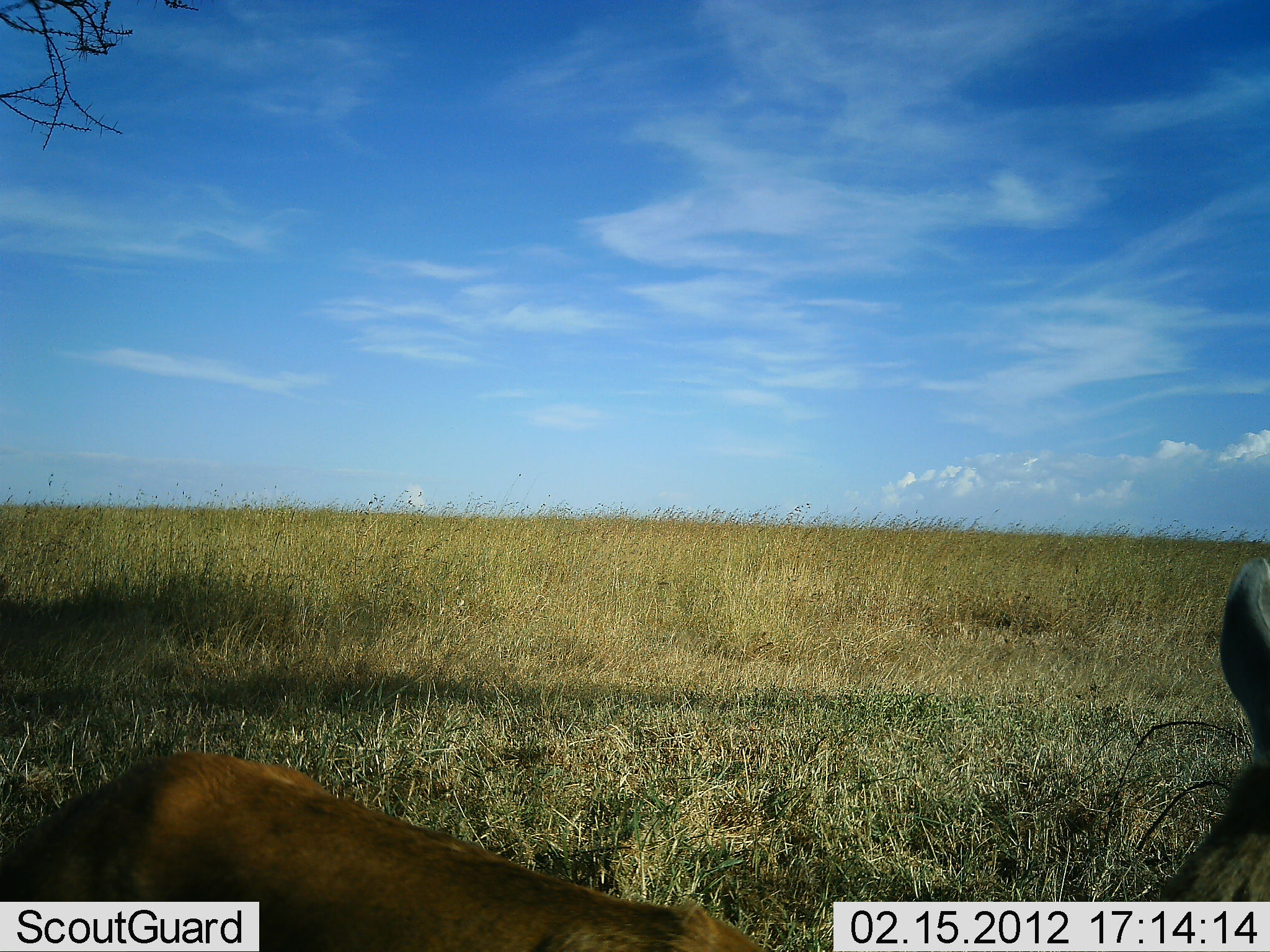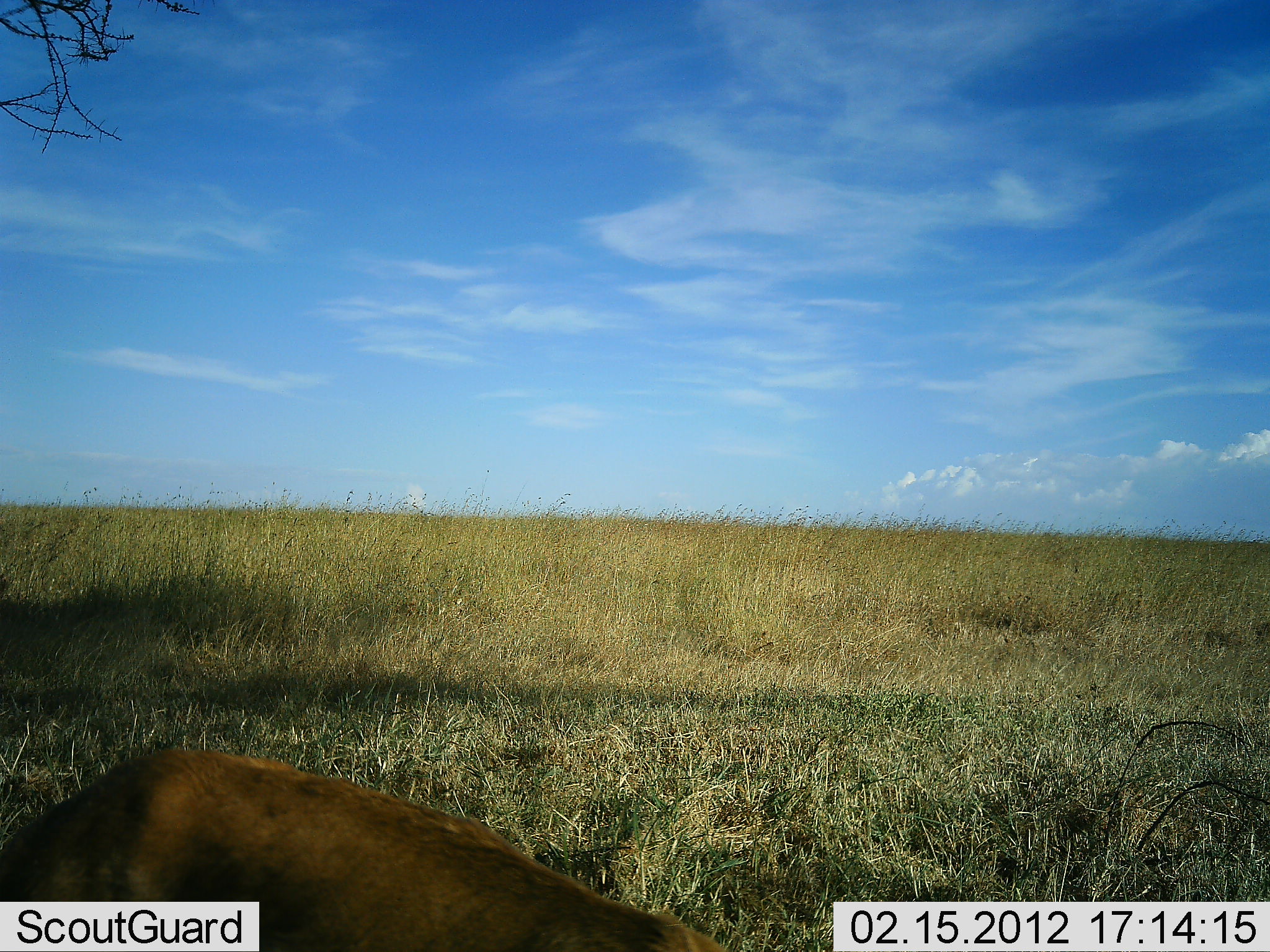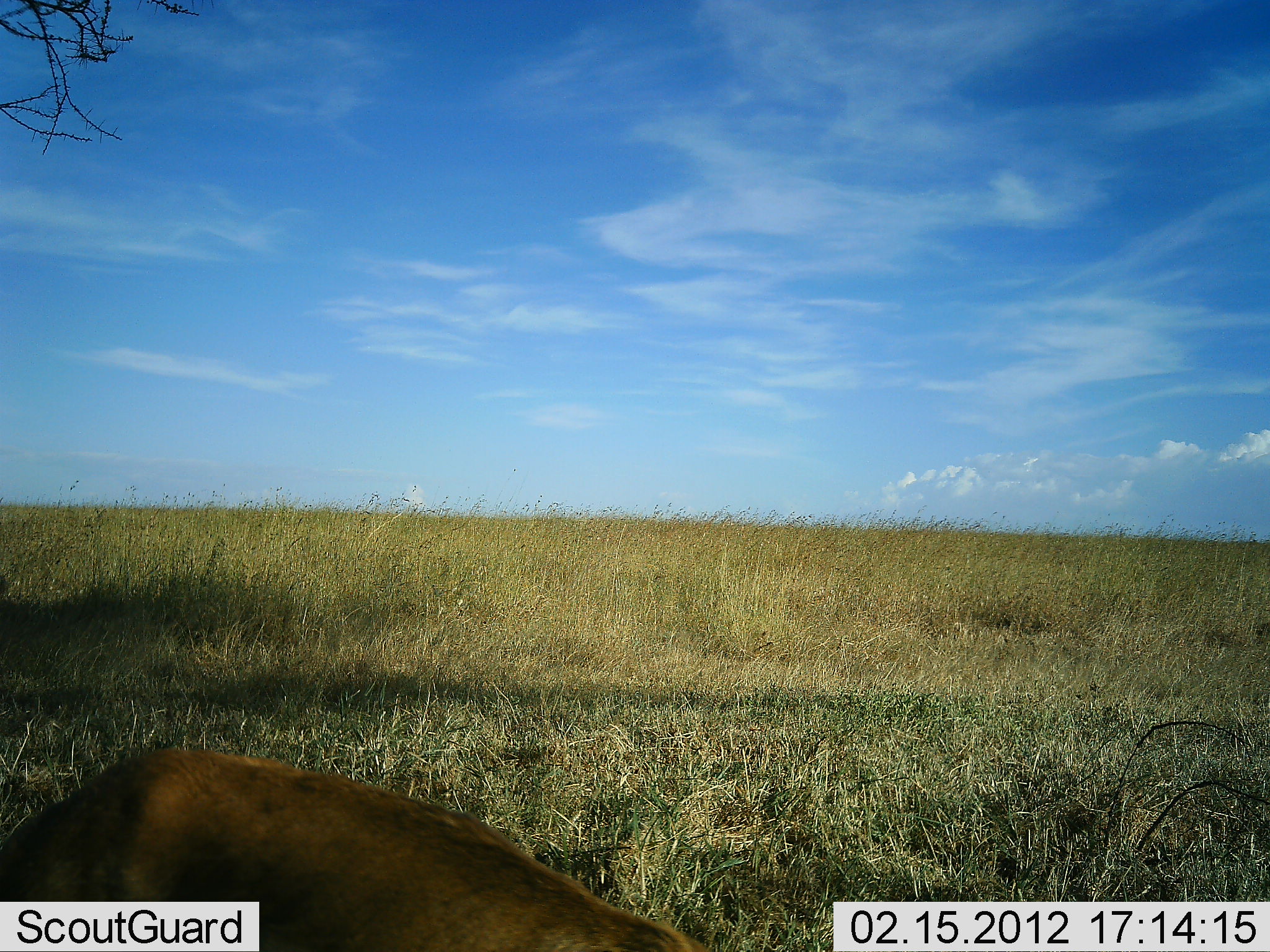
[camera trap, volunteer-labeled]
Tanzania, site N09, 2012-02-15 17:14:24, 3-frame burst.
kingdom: Animalia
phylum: Chordata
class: Mammalia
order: Artiodactyla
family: Bovidae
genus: Alcelaphus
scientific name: Alcelaphus buselaphus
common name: hartebeest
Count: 1.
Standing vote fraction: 50%.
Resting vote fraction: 50%.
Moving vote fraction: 0%.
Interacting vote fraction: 0%.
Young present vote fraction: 0%.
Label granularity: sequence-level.